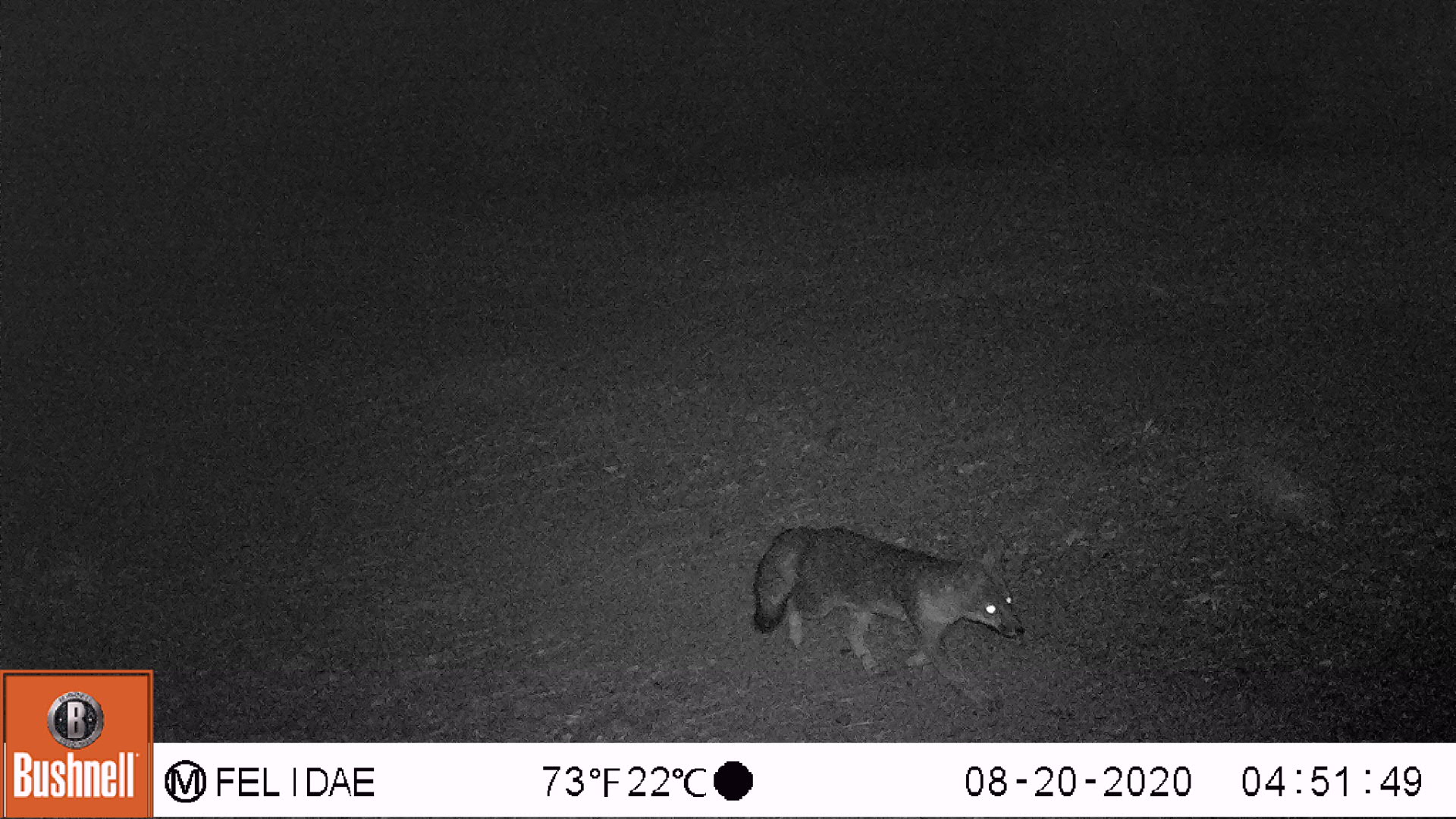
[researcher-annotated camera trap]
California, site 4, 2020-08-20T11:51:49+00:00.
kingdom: Animalia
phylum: Chordata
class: Mammalia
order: Carnivora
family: Canidae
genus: Urocyon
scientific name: Urocyon cinereoargenteus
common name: gray fox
Gray fox (Urocyon cinereoargenteus).